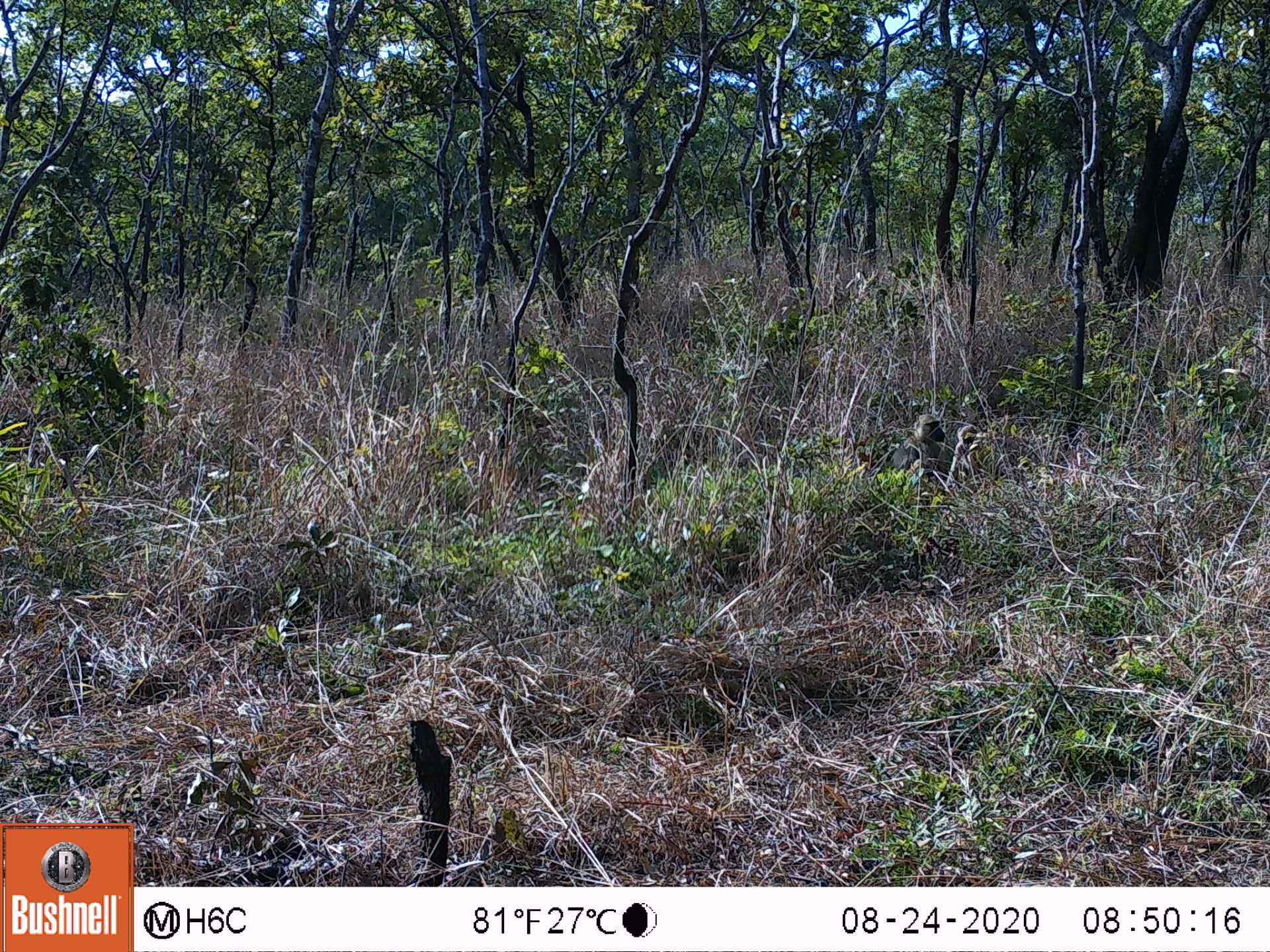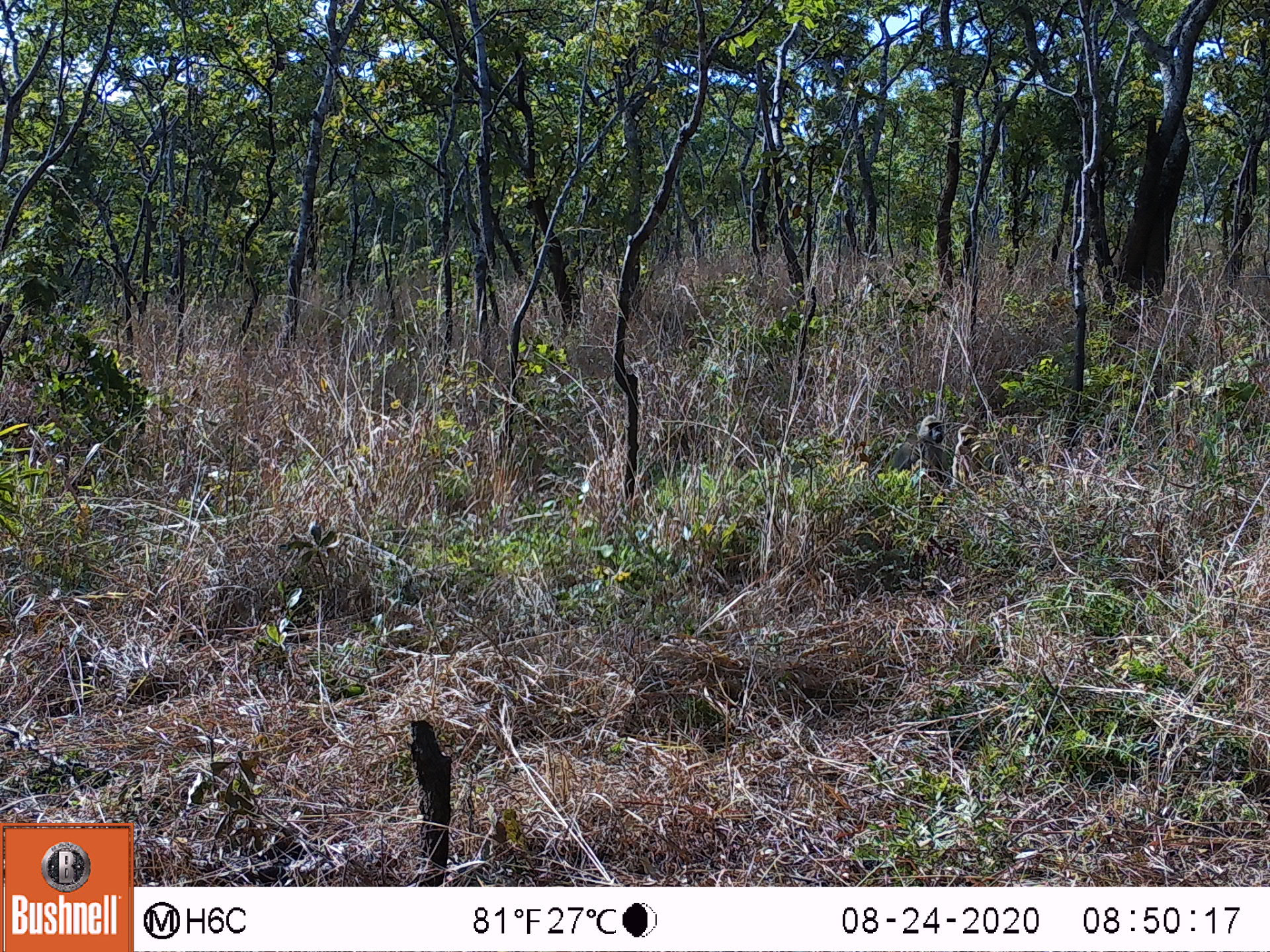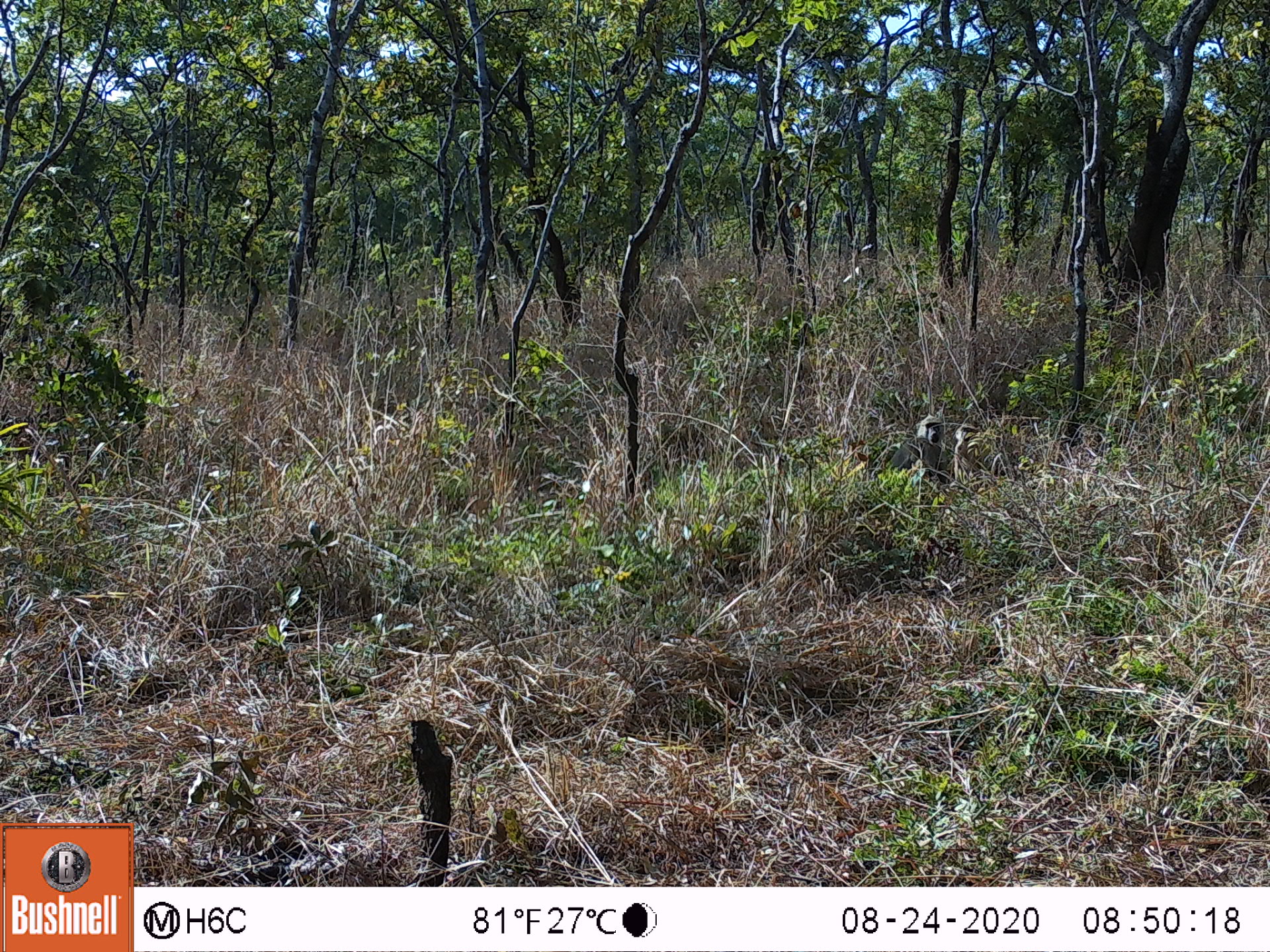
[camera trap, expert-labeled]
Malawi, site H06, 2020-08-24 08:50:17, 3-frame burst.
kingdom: Animalia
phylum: Chordata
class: Mammalia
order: Primates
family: Cercopithecidae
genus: Papio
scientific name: Papio cynocephalus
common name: yellow baboon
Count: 2.